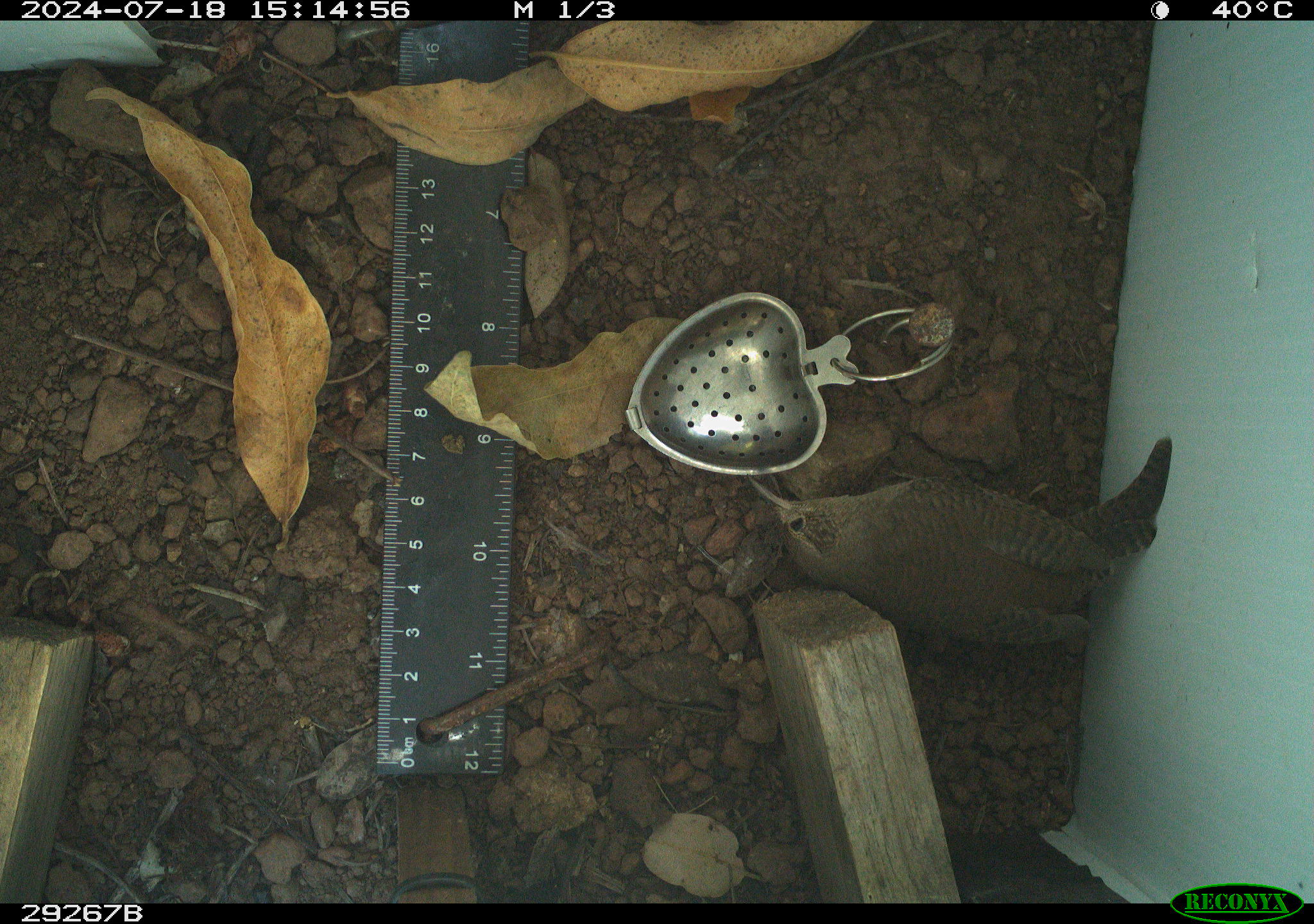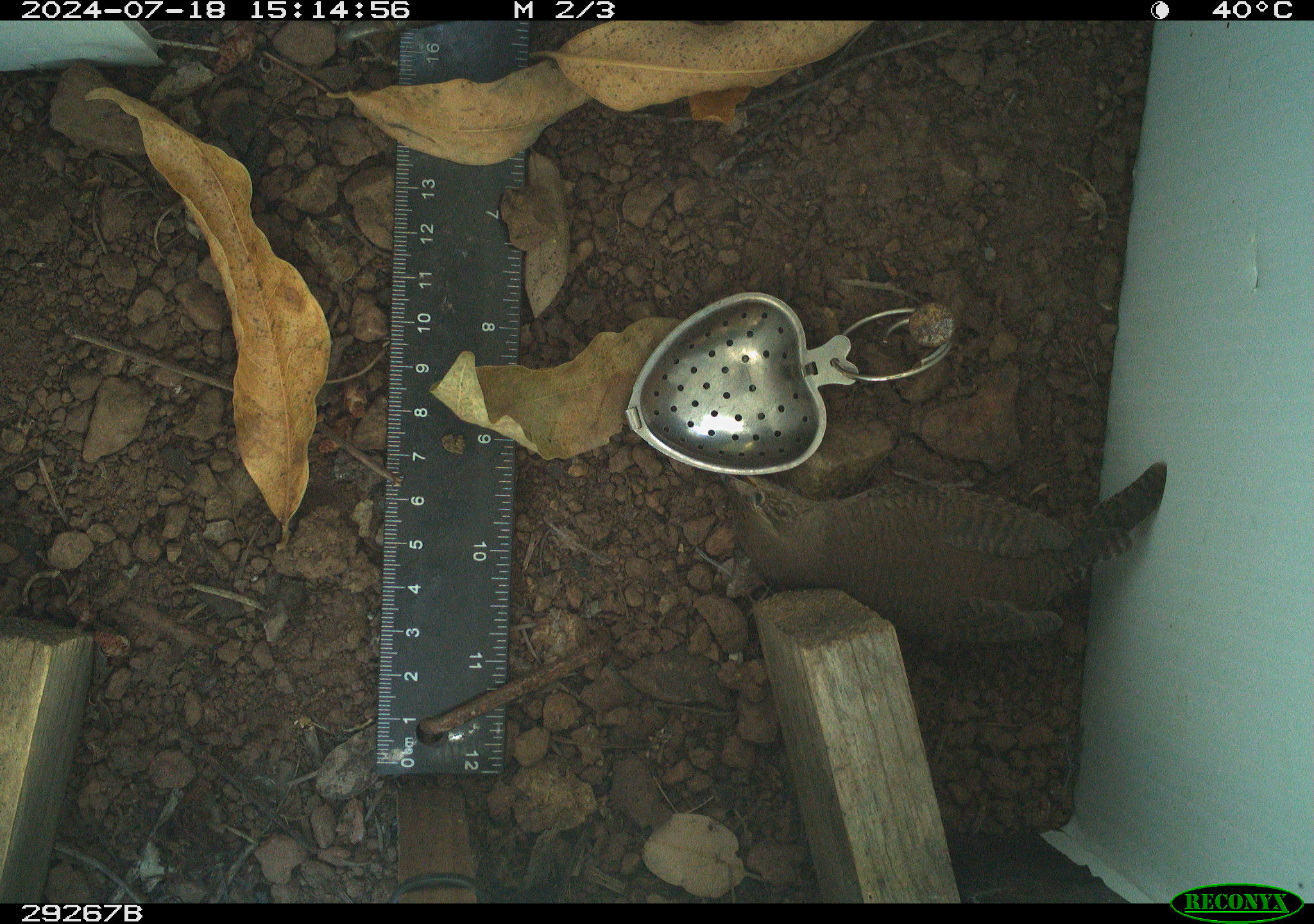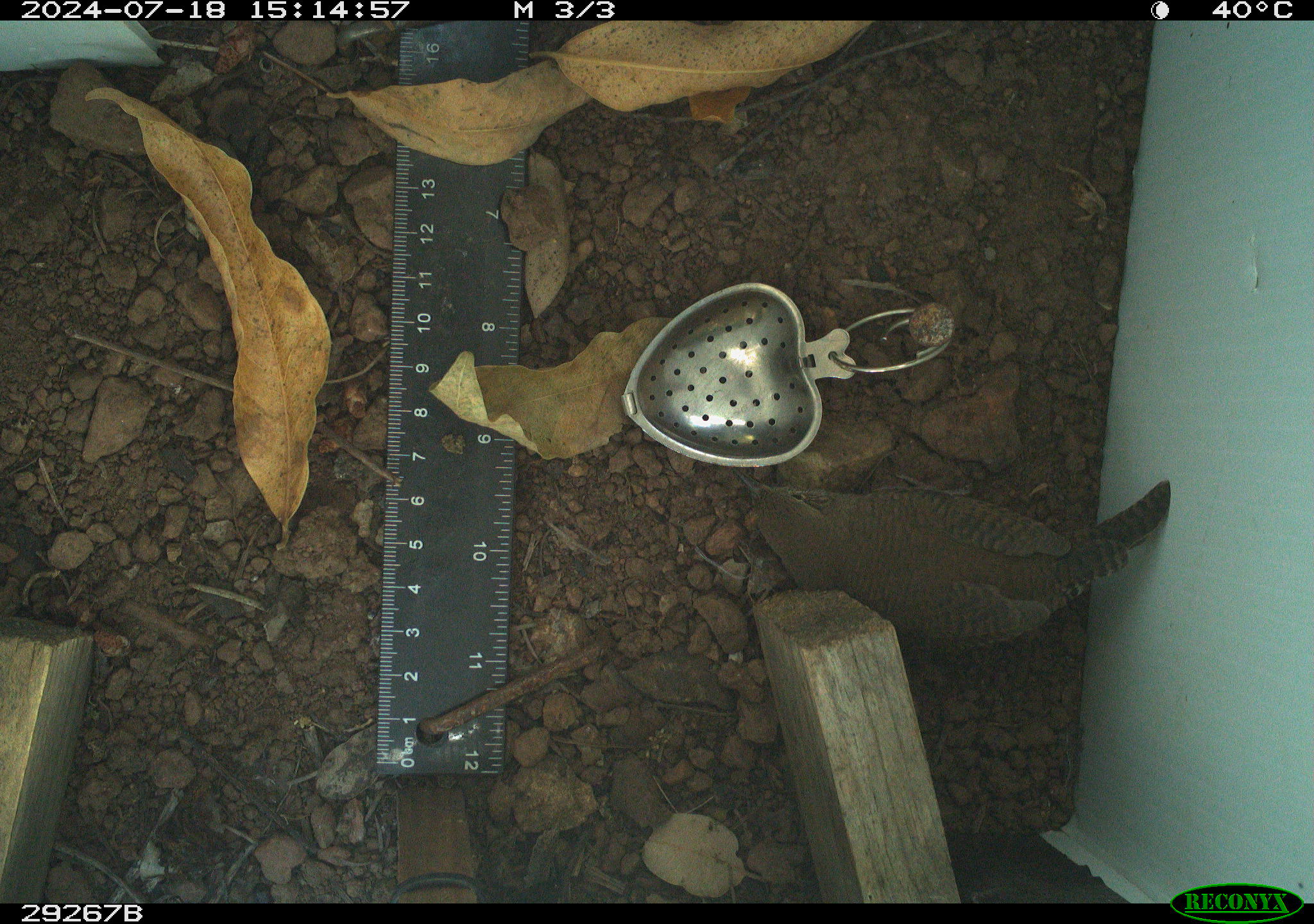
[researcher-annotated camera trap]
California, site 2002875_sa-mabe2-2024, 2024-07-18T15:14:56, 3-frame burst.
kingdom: Animalia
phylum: Chordata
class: Aves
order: Passeriformes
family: Troglodytidae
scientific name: Troglodytidae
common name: wren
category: troglodytidae family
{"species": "troglodytidae family (wren) (Troglodytidae)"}